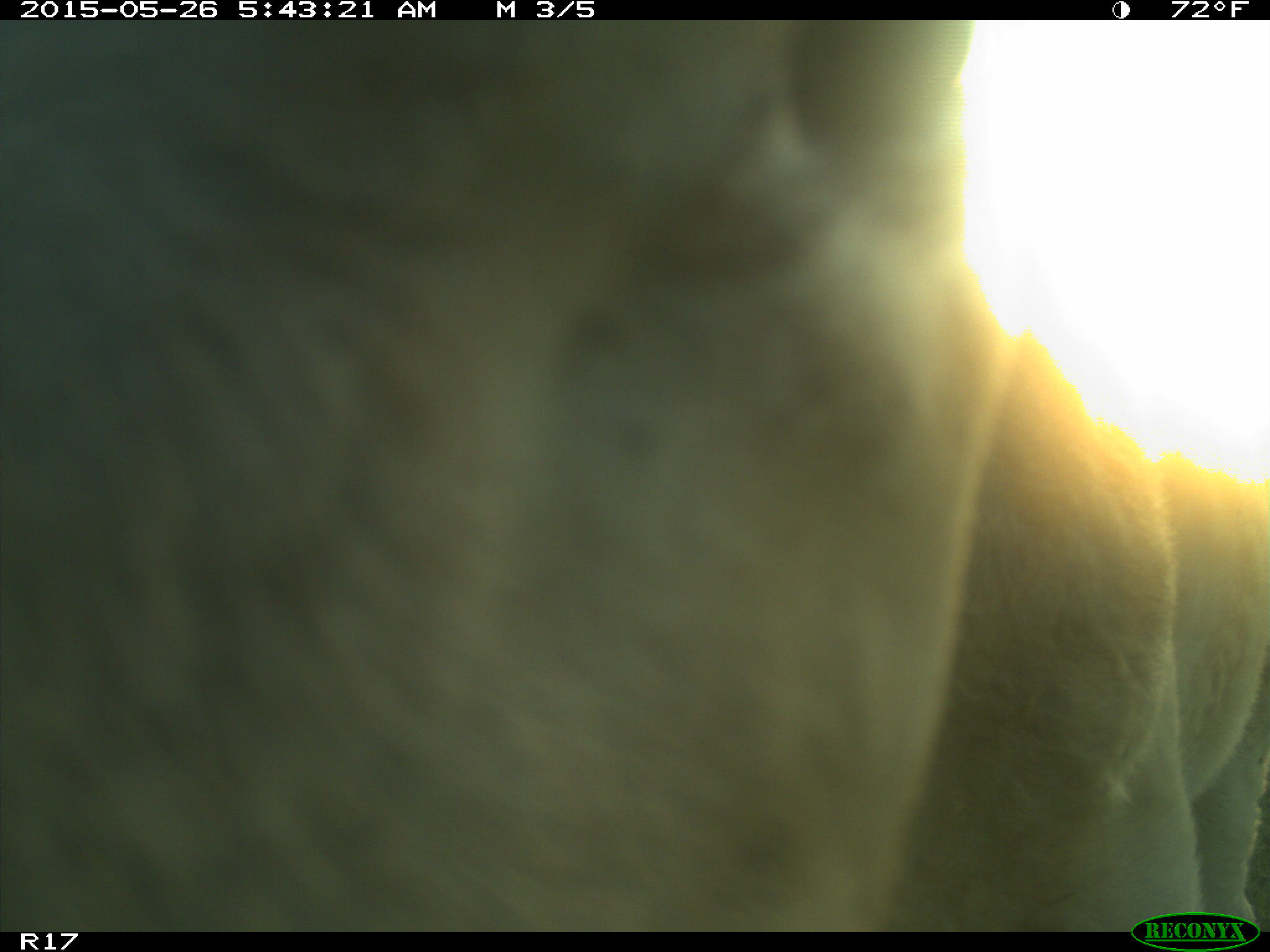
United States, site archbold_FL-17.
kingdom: Animalia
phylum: Chordata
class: Mammalia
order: Artiodactyla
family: Bovidae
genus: Bos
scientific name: Bos taurus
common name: domestic cow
Bos taurus (domestic cow).